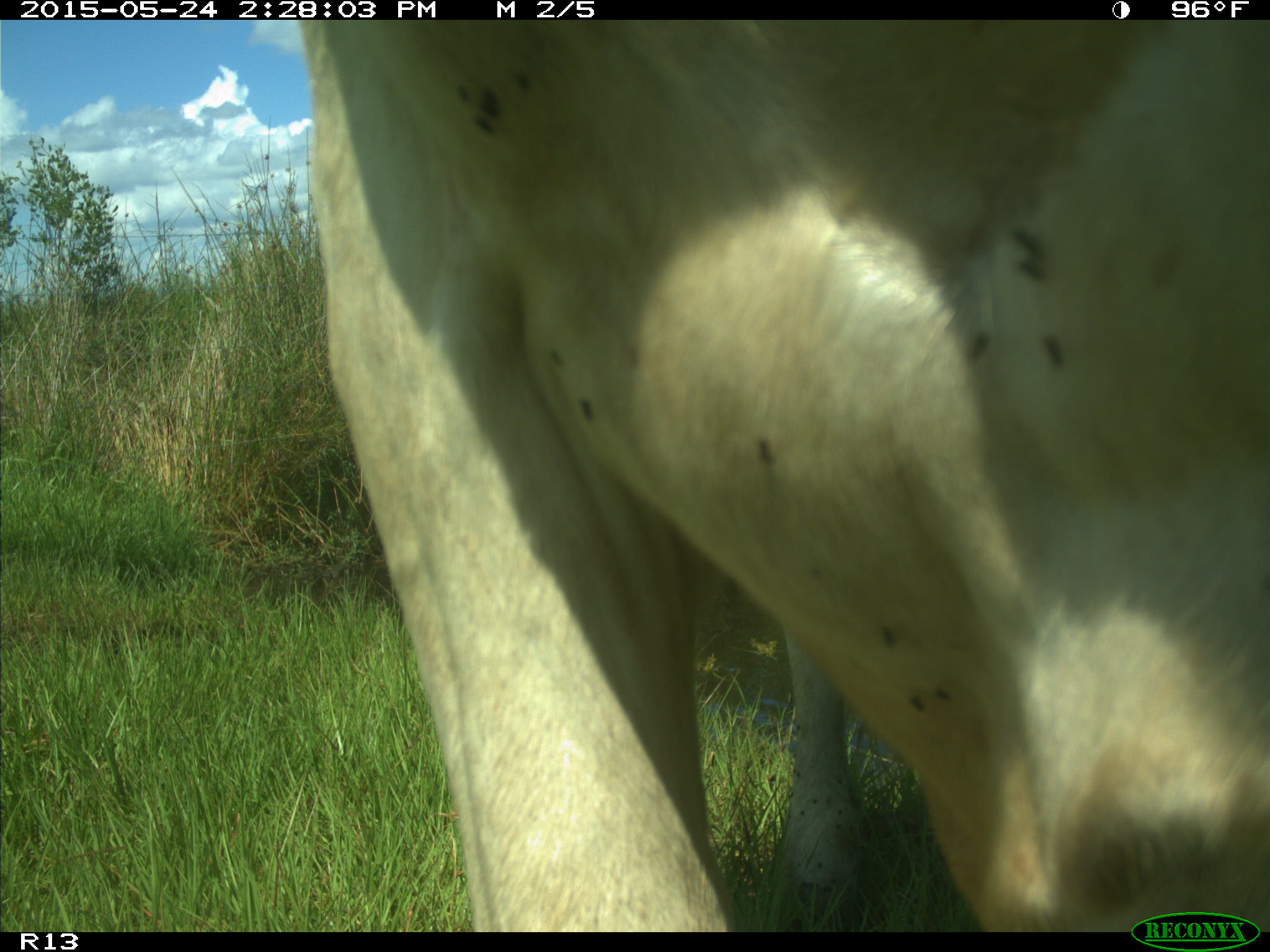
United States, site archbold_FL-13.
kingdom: Animalia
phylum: Chordata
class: Mammalia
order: Artiodactyla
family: Bovidae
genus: Bos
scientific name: Bos taurus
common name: domestic cow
Bos taurus (domestic cow).